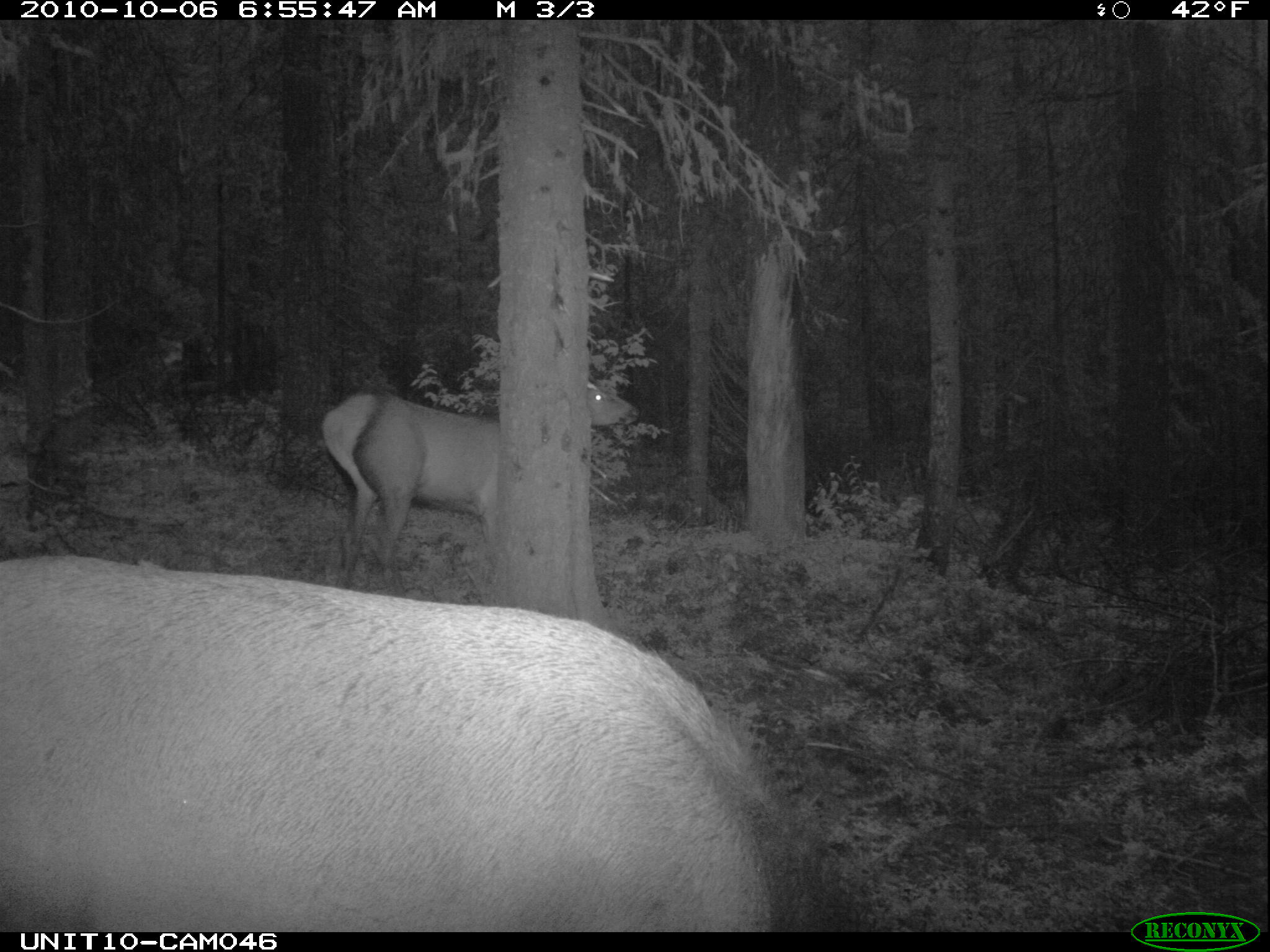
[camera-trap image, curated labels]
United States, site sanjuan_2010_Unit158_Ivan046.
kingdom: Animalia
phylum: Chordata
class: Mammalia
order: Artiodactyla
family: Cervidae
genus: Cervus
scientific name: Cervus elaphus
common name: red deer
Cervus elaphus (red deer).